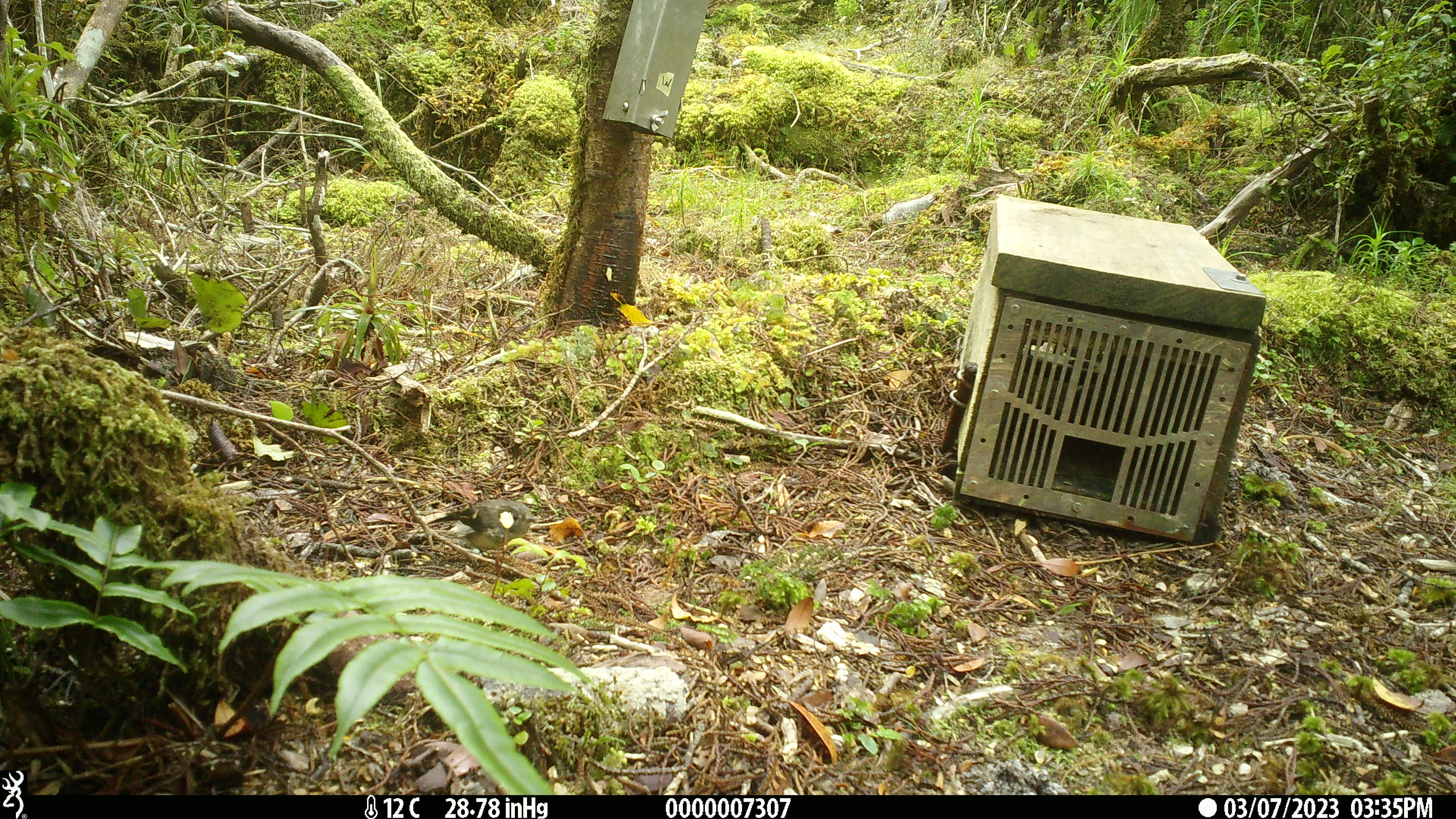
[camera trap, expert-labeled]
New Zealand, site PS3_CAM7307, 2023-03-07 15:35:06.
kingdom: Animalia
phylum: Chordata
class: Aves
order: Passeriformes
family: Petroicidae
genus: Petroica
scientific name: Petroica macrocephala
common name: tomtit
Tomtit (Petroica macrocephala).